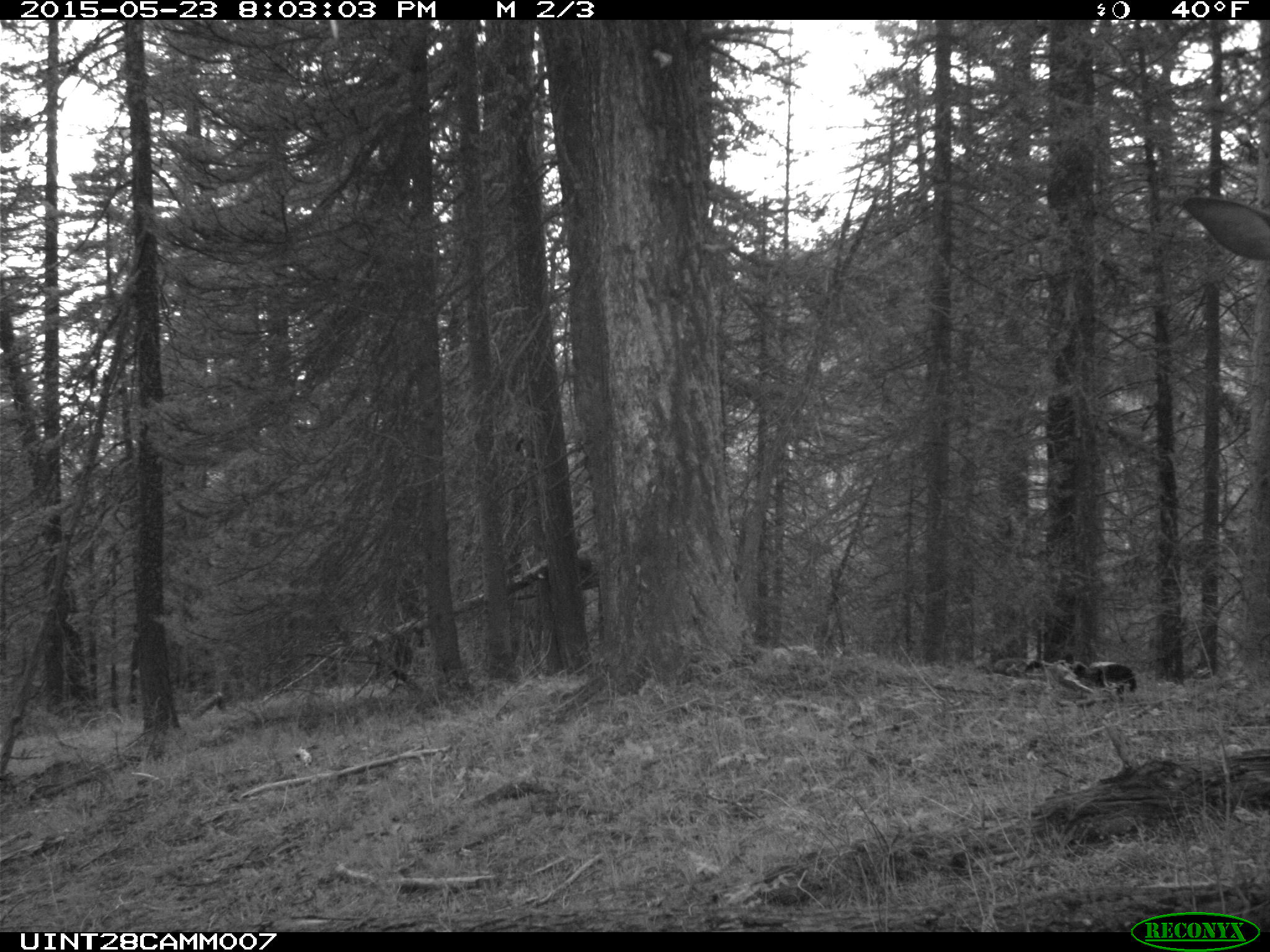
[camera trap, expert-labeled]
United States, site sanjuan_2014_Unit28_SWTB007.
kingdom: Animalia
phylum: Chordata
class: Mammalia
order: Artiodactyla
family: Cervidae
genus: Cervus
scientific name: Cervus elaphus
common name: red deer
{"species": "Cervus elaphus (red deer)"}